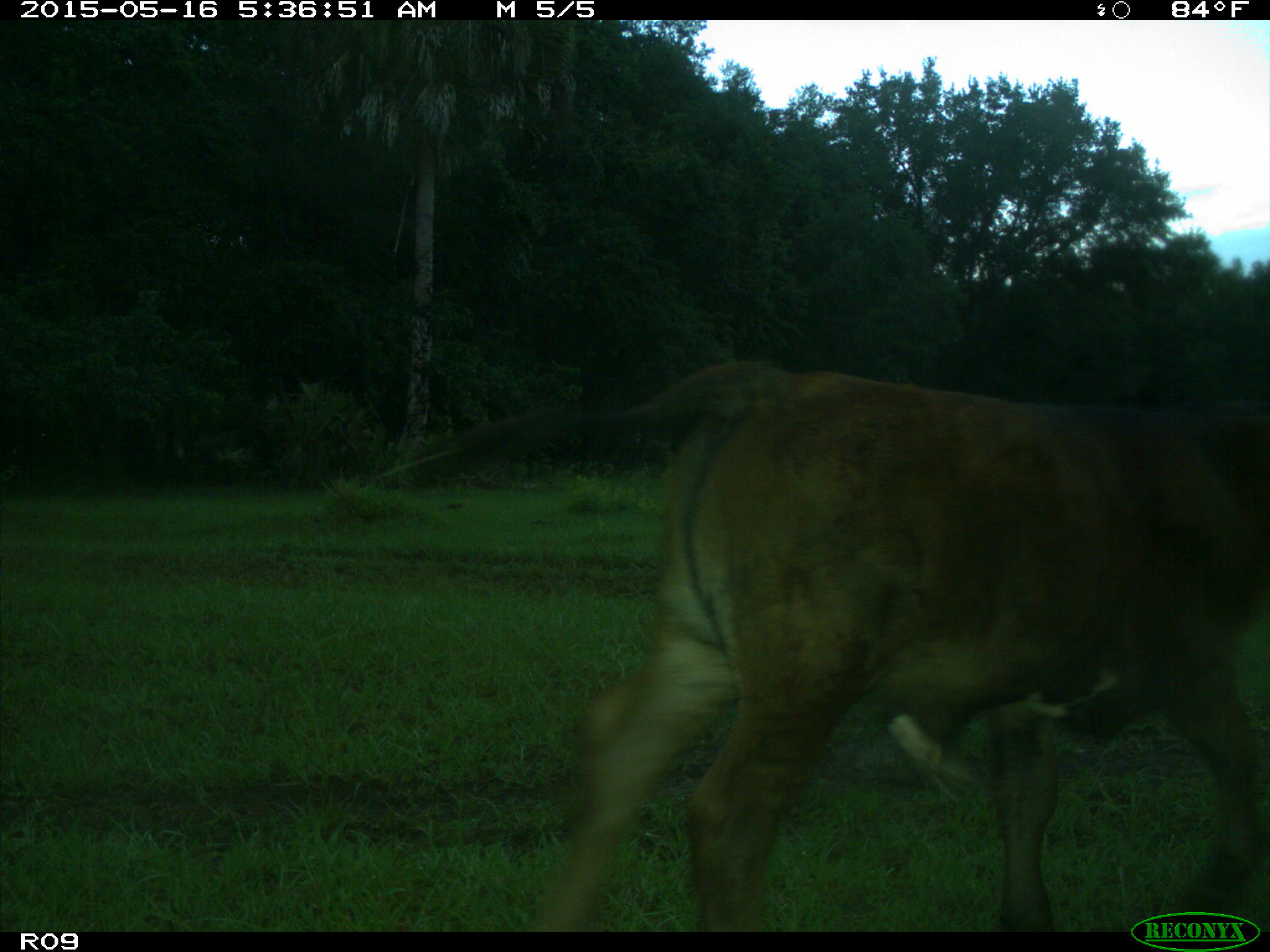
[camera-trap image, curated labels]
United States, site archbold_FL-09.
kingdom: Animalia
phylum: Chordata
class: Mammalia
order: Artiodactyla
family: Bovidae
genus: Bos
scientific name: Bos taurus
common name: domestic cow